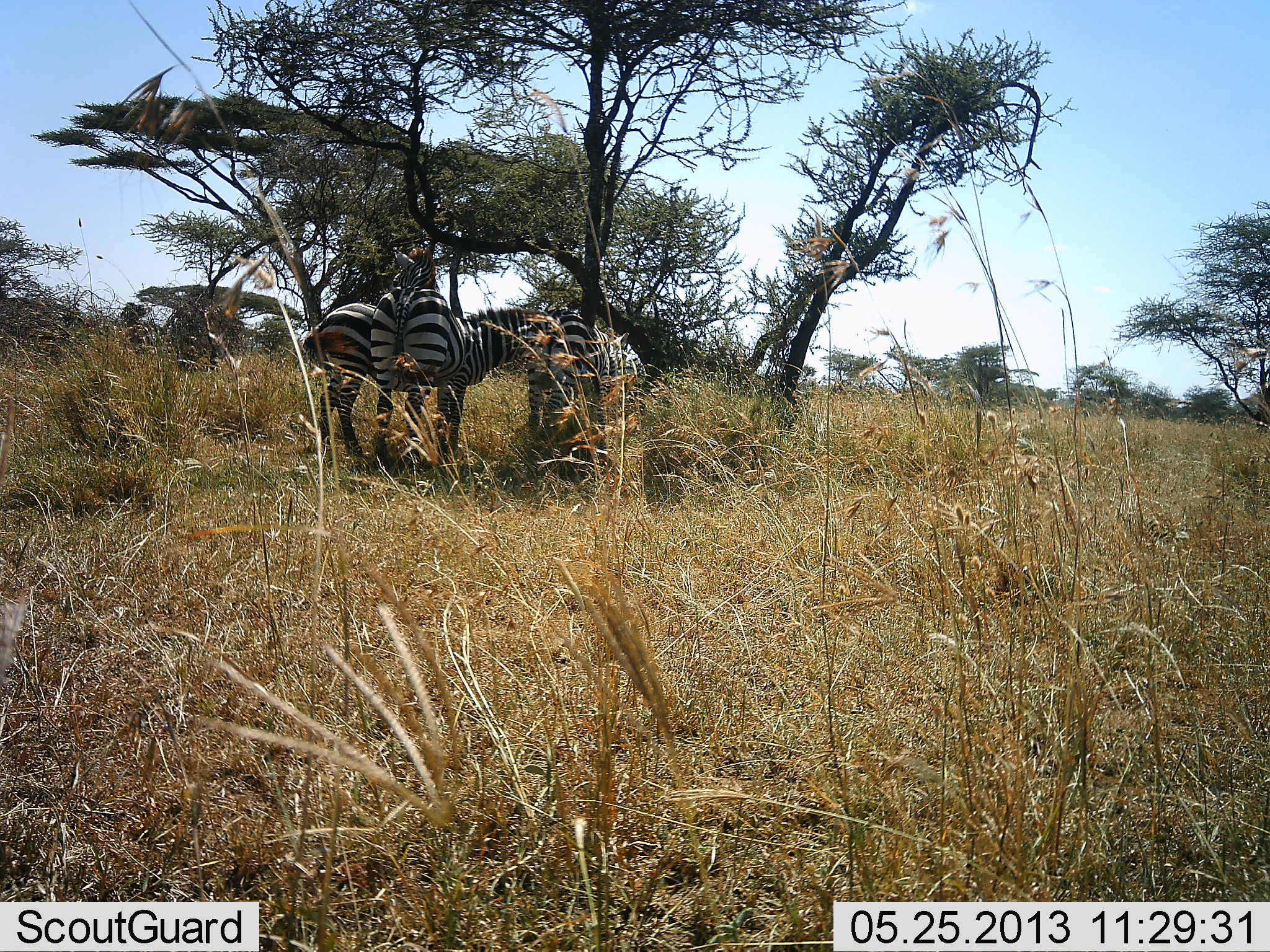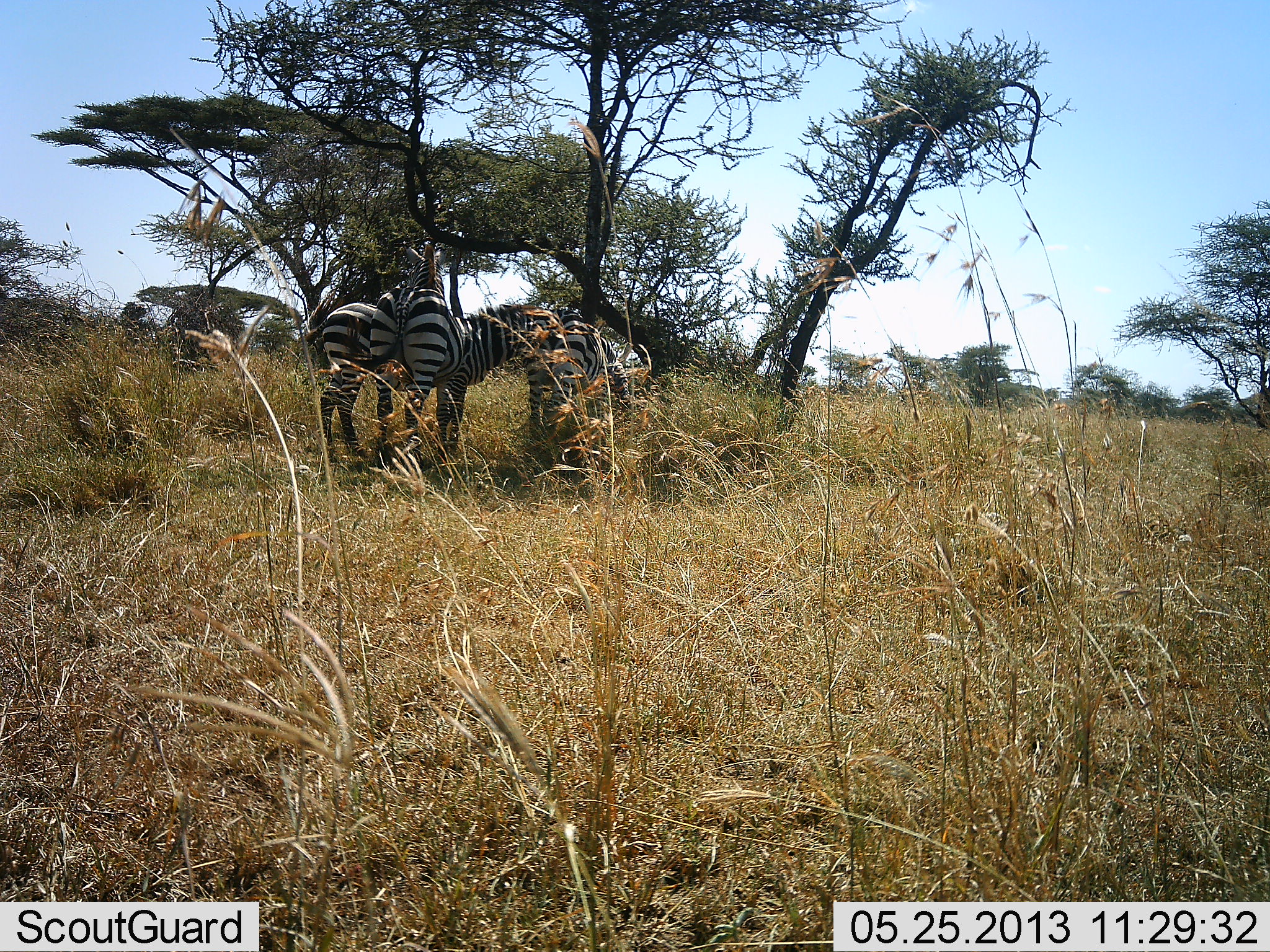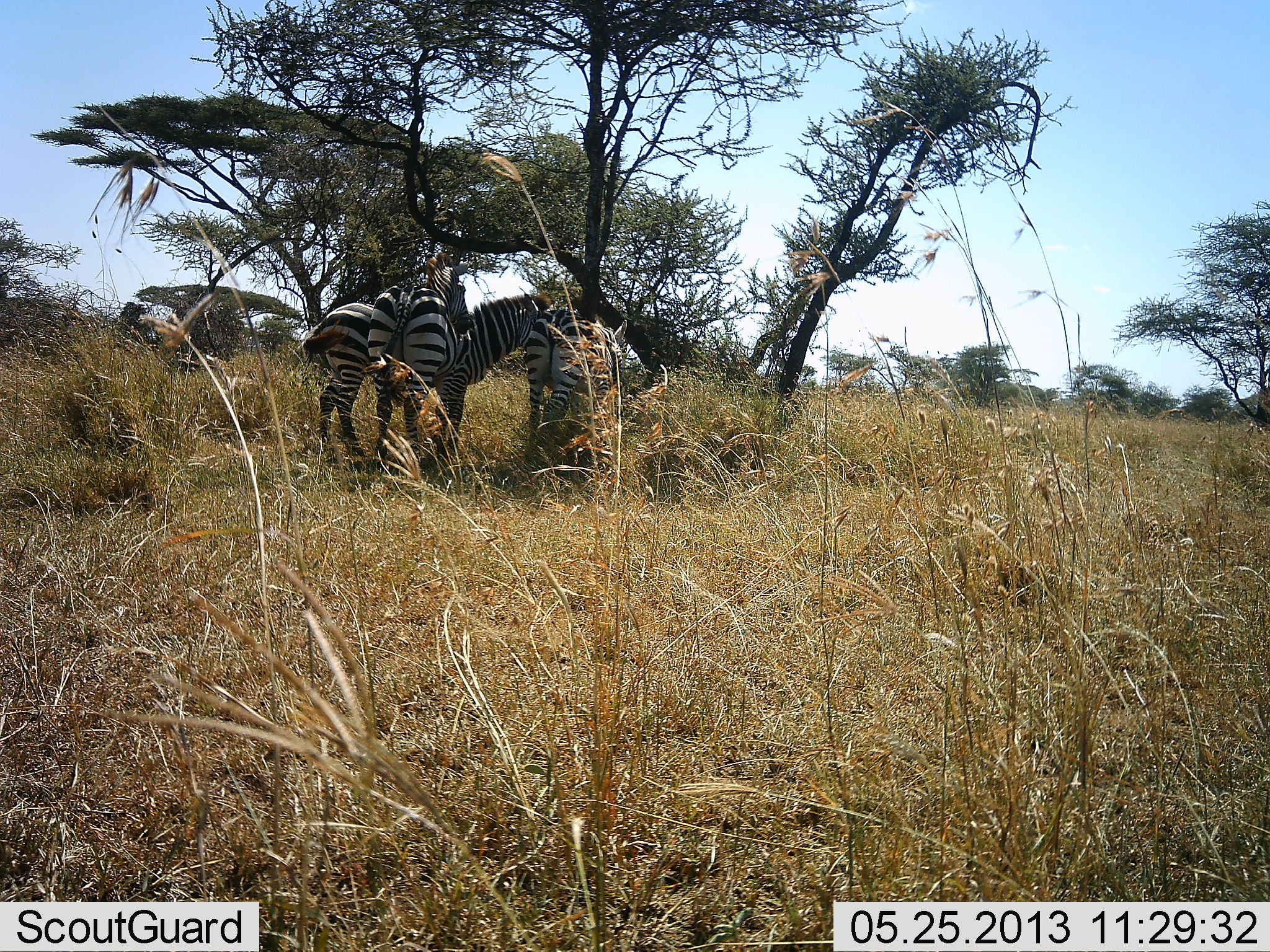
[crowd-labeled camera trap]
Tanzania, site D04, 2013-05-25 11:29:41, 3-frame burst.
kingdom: Animalia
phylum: Chordata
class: Mammalia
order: Perissodactyla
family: Equidae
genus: Equus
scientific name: Equus quagga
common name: plains zebra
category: zebra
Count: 3.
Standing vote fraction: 83%.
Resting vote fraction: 9%.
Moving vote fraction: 0%.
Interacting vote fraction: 17%.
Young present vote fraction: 0%.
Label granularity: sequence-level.